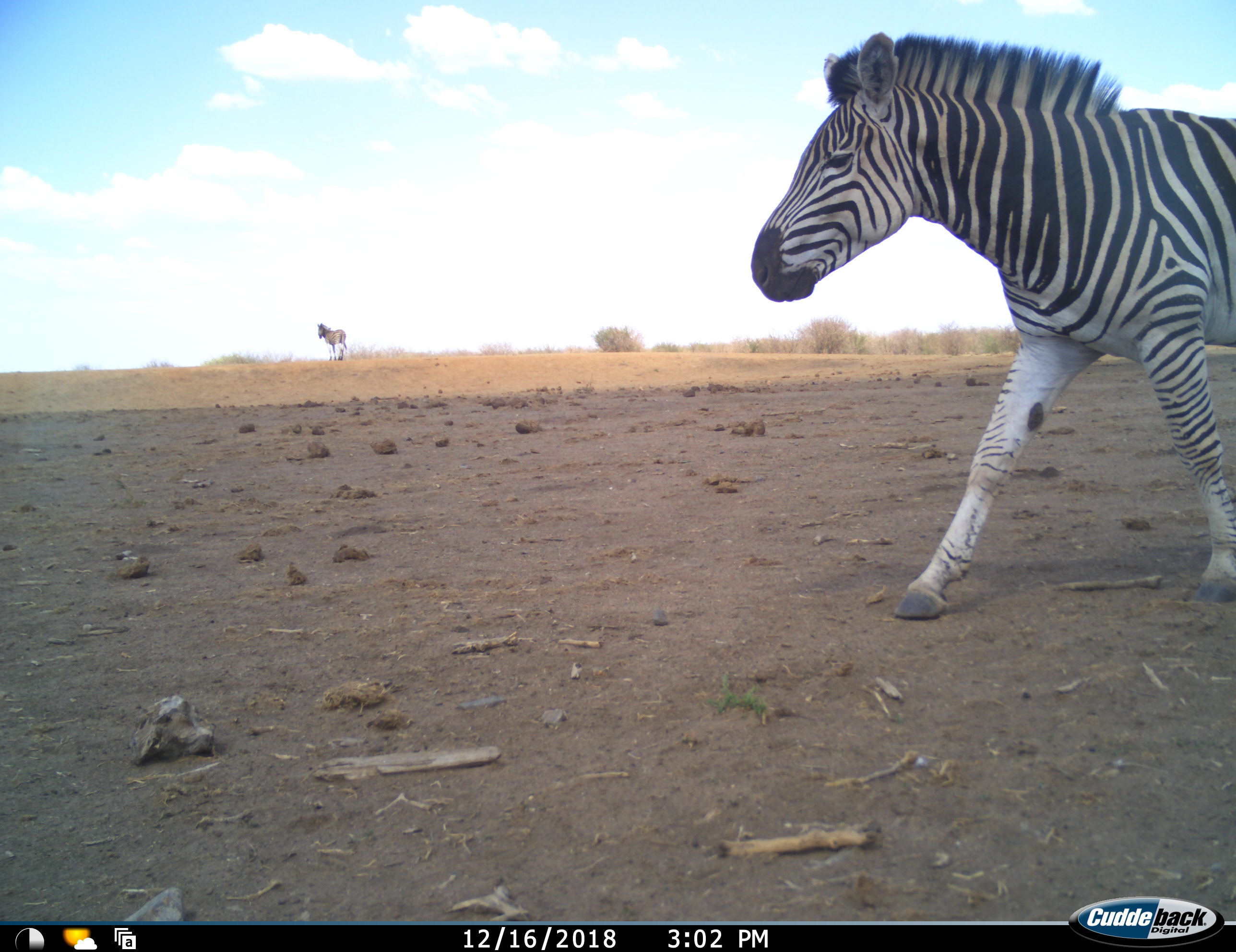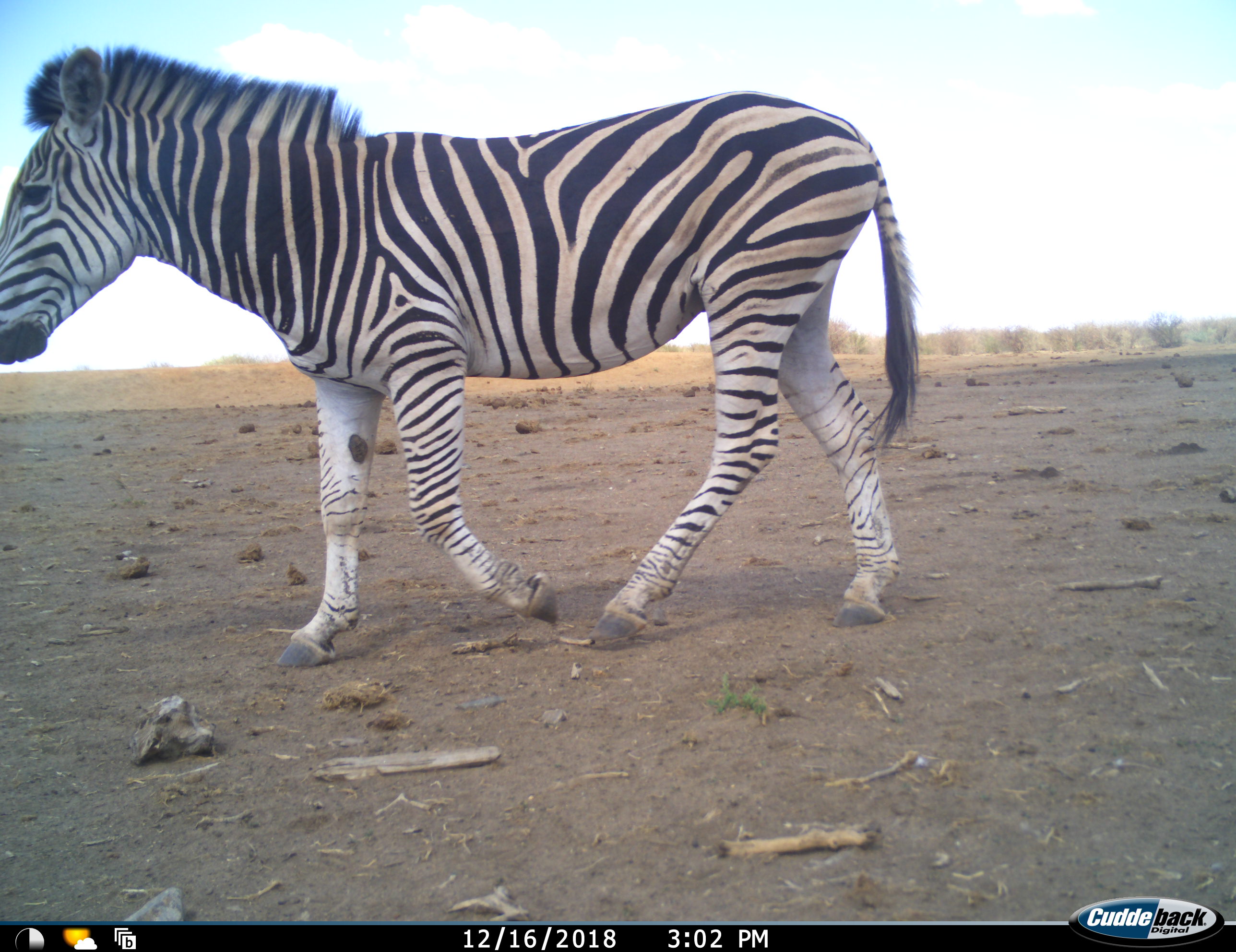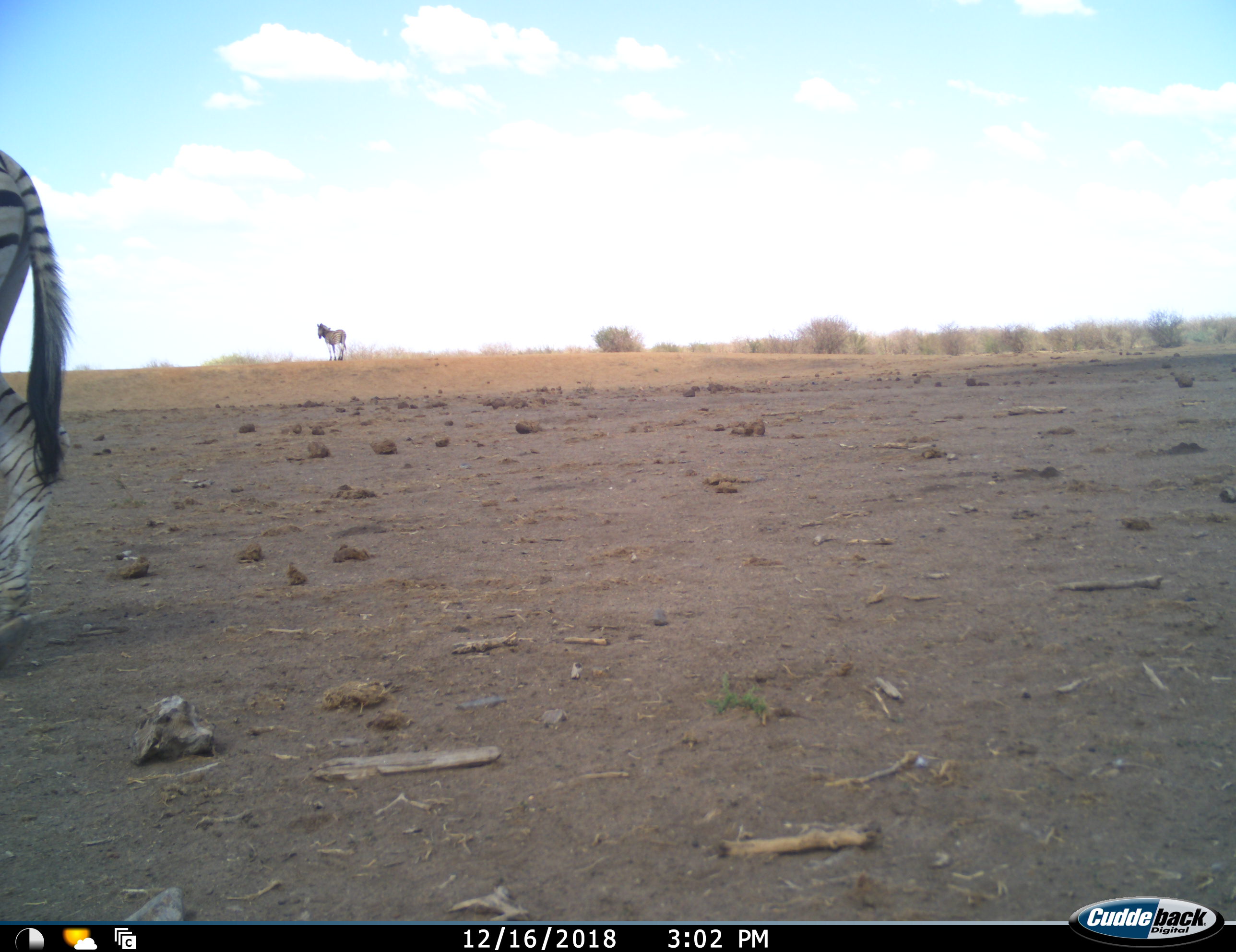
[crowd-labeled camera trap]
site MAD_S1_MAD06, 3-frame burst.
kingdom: Animalia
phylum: Chordata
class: Mammalia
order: Perissodactyla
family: Equidae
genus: Equus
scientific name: Equus quagga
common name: plains zebra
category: zebraplains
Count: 2.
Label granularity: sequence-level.